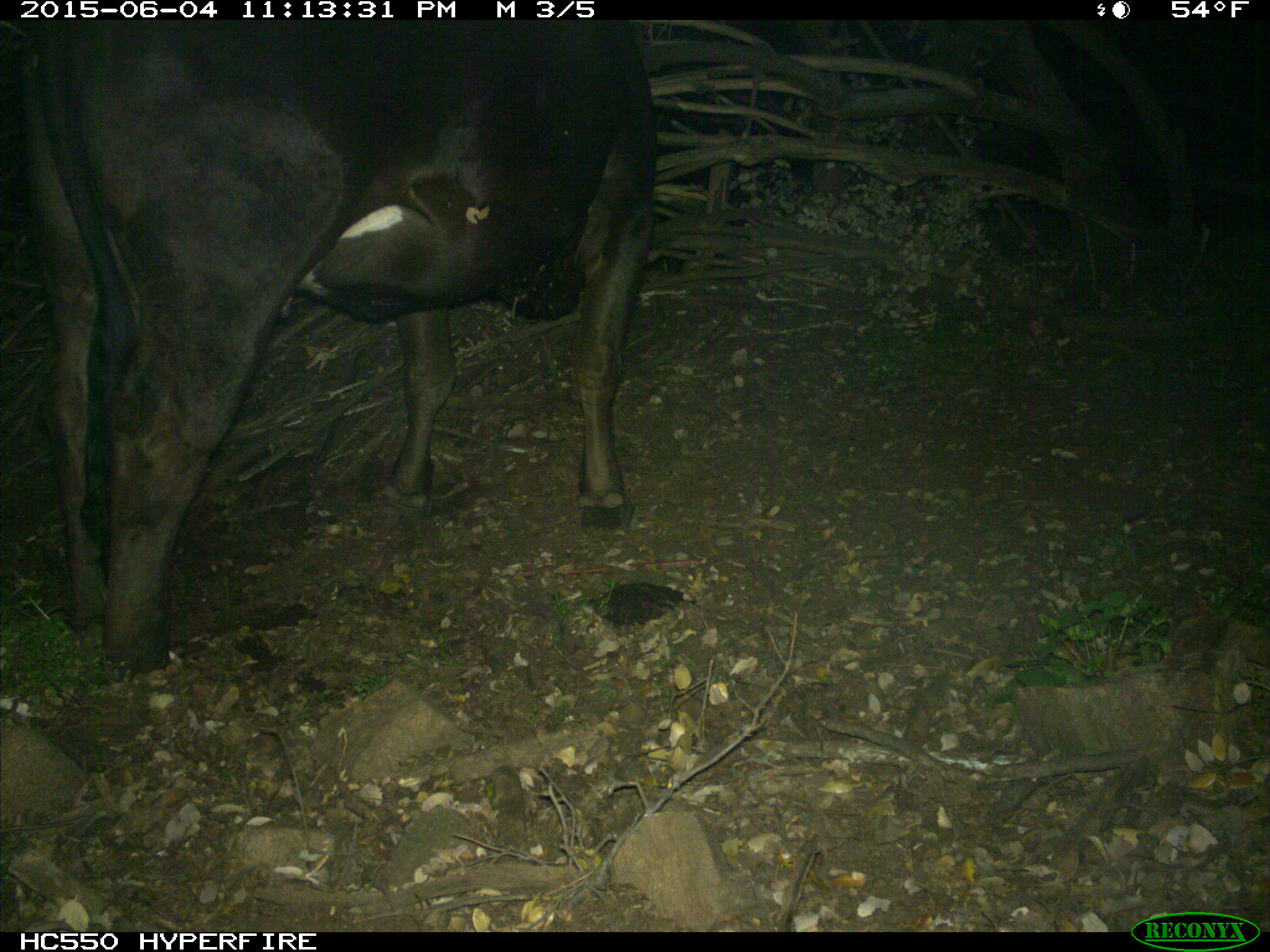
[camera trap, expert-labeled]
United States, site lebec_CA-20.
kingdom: Animalia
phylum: Chordata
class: Mammalia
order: Artiodactyla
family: Bovidae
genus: Bos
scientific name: Bos taurus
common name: domestic cow